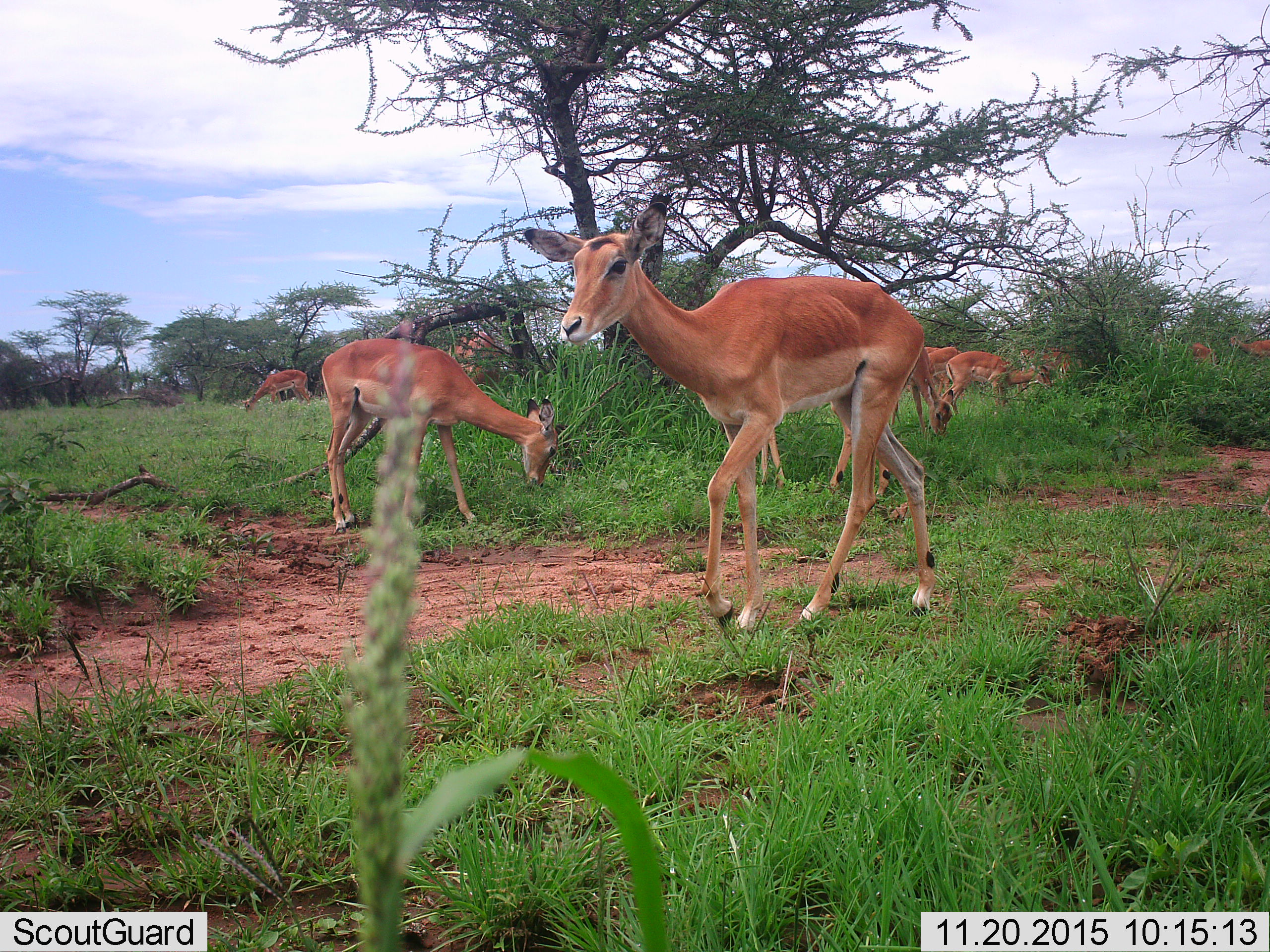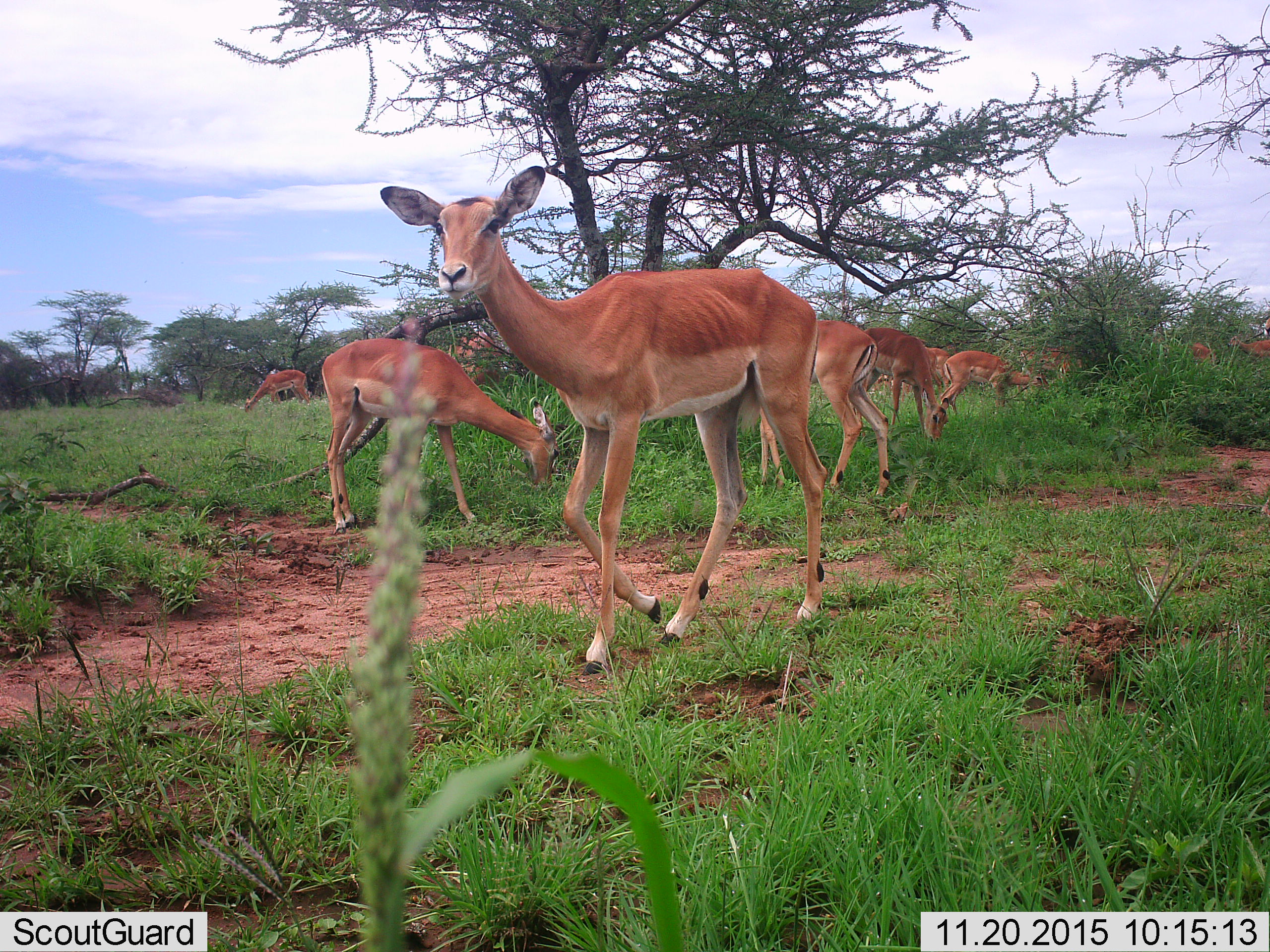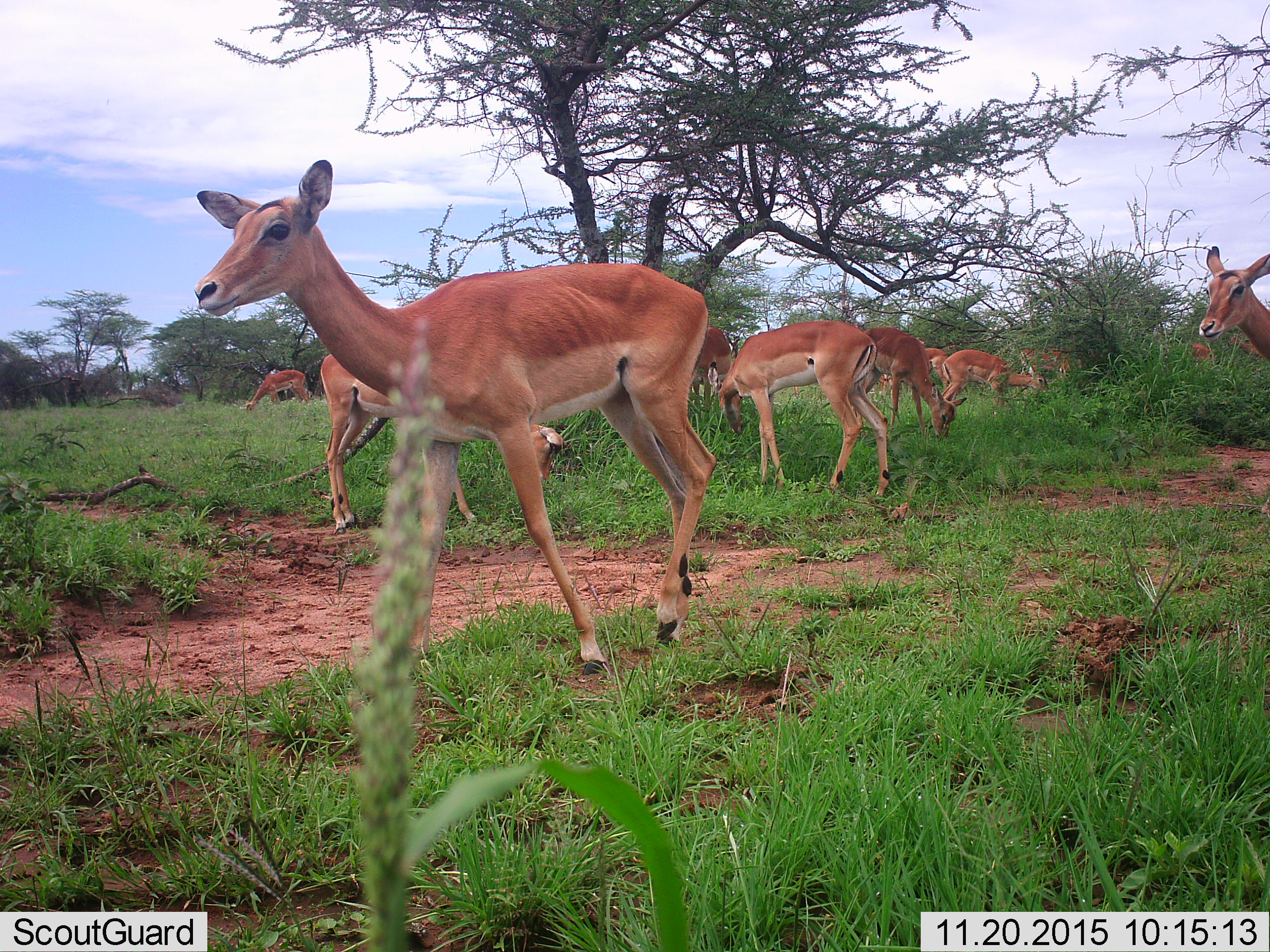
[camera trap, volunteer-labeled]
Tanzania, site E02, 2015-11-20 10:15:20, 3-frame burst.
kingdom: Animalia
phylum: Chordata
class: Mammalia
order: Artiodactyla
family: Bovidae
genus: Aepyceros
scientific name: Aepyceros melampus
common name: impala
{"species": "impala (Aepyceros melampus)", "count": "11-50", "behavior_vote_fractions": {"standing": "67%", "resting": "0%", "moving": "92%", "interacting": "0%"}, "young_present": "8%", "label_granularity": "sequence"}